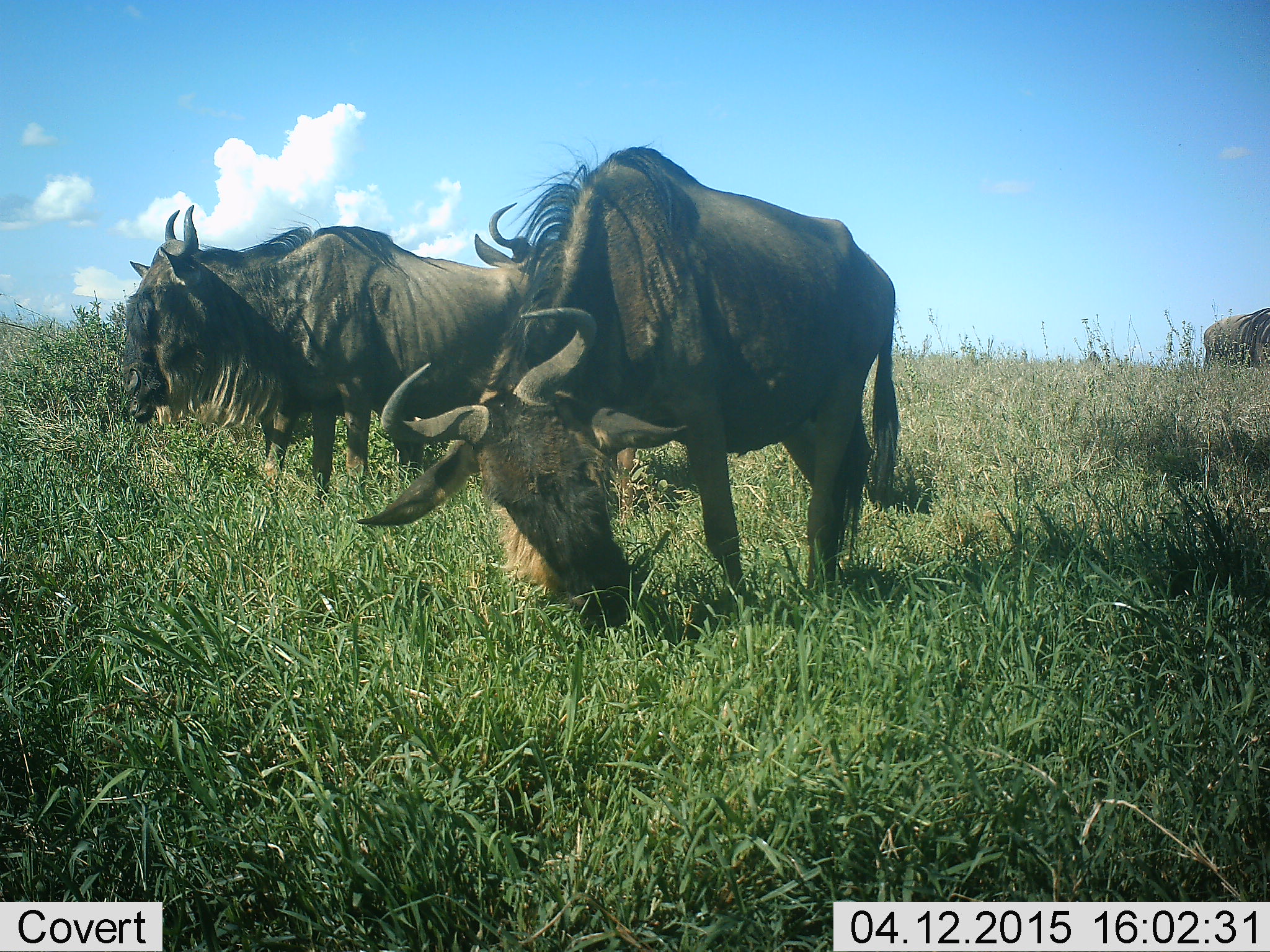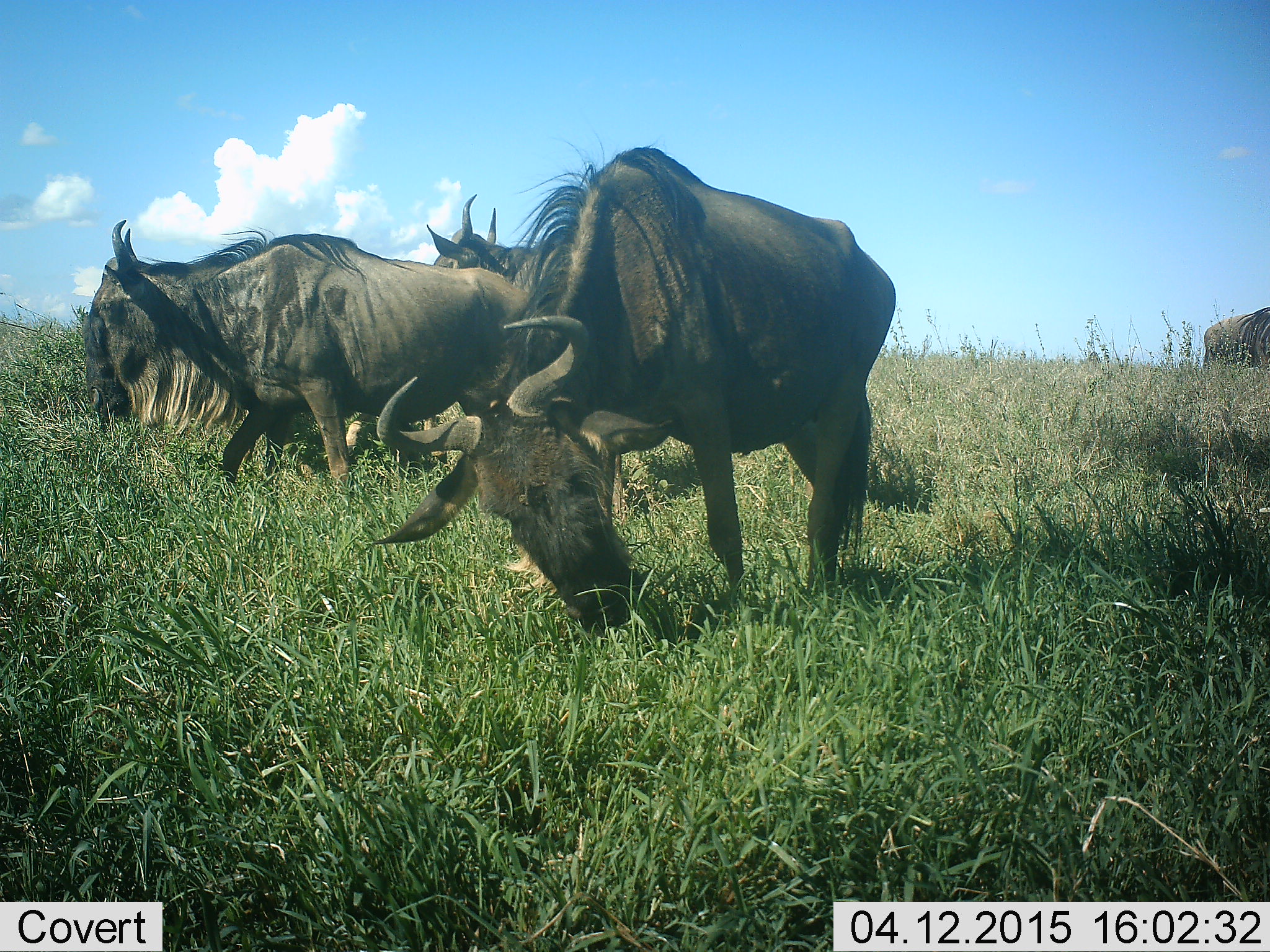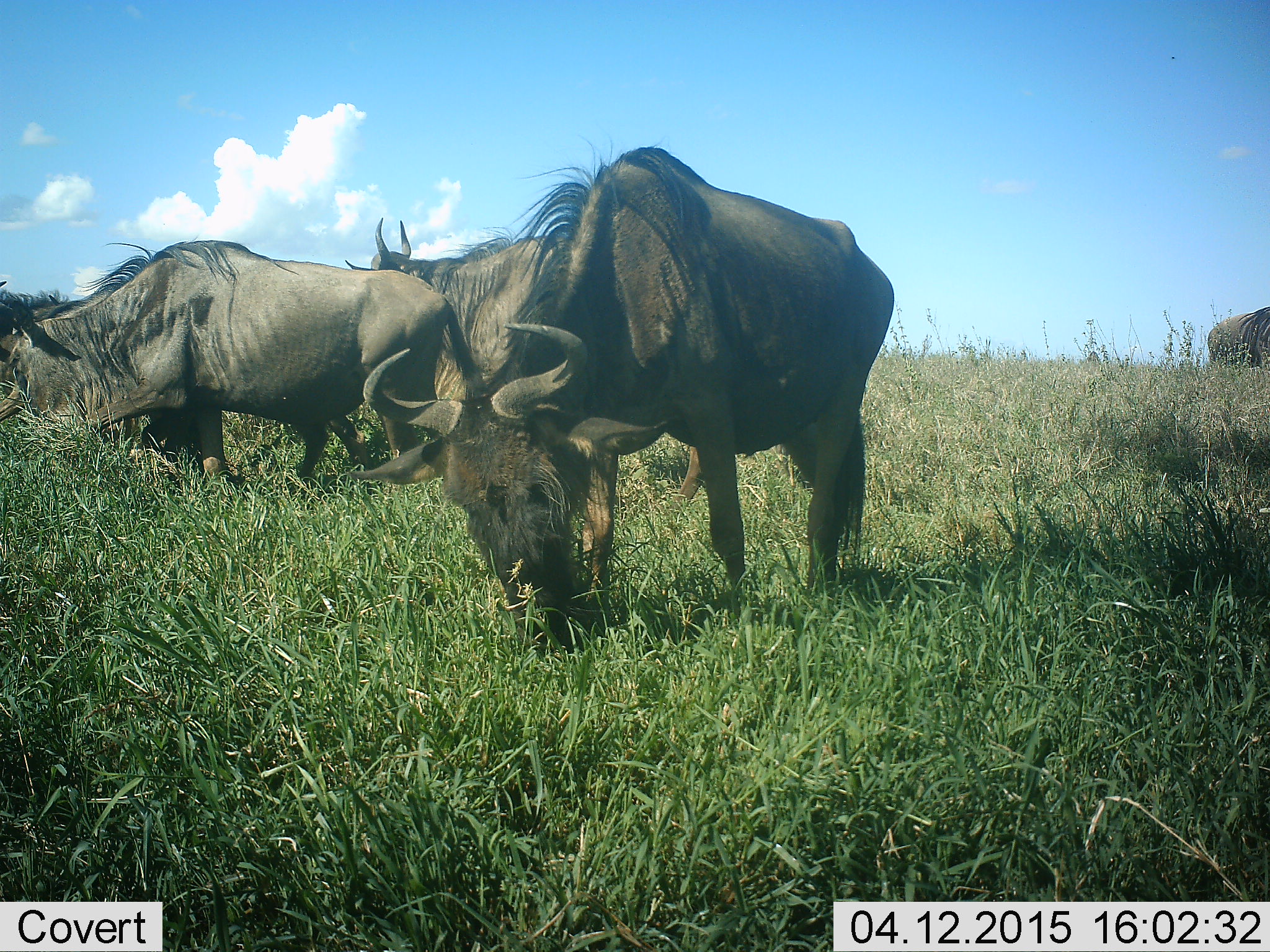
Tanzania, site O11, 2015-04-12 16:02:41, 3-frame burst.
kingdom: Animalia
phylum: Chordata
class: Mammalia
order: Artiodactyla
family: Bovidae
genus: Connochaetes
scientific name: Connochaetes taurinus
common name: blue wildebeest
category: wildebeest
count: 4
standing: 60%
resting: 0%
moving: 50%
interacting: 0%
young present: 0%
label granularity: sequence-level